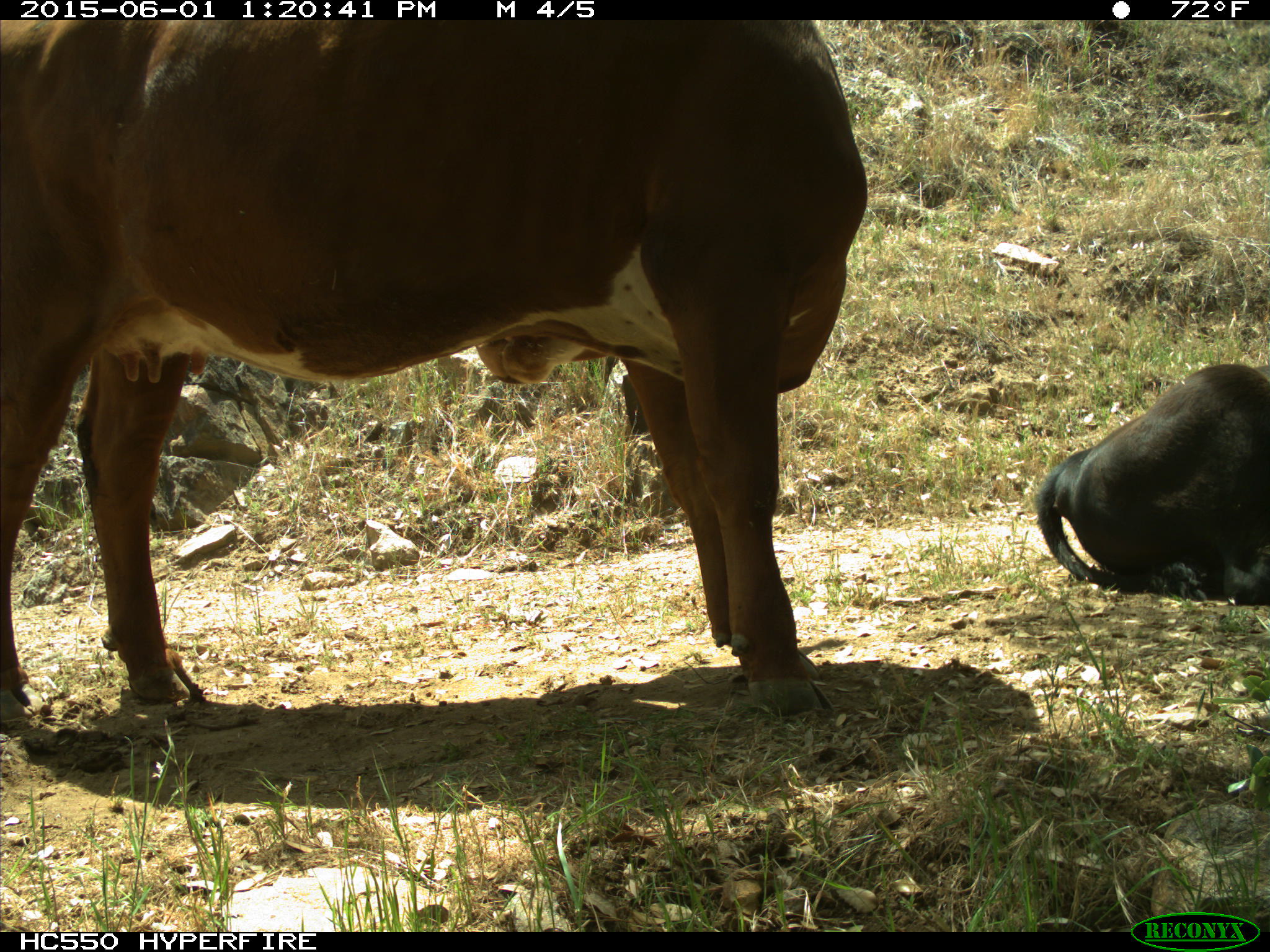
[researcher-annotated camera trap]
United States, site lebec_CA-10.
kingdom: Animalia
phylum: Chordata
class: Mammalia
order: Artiodactyla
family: Bovidae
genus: Bos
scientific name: Bos taurus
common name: domestic cow